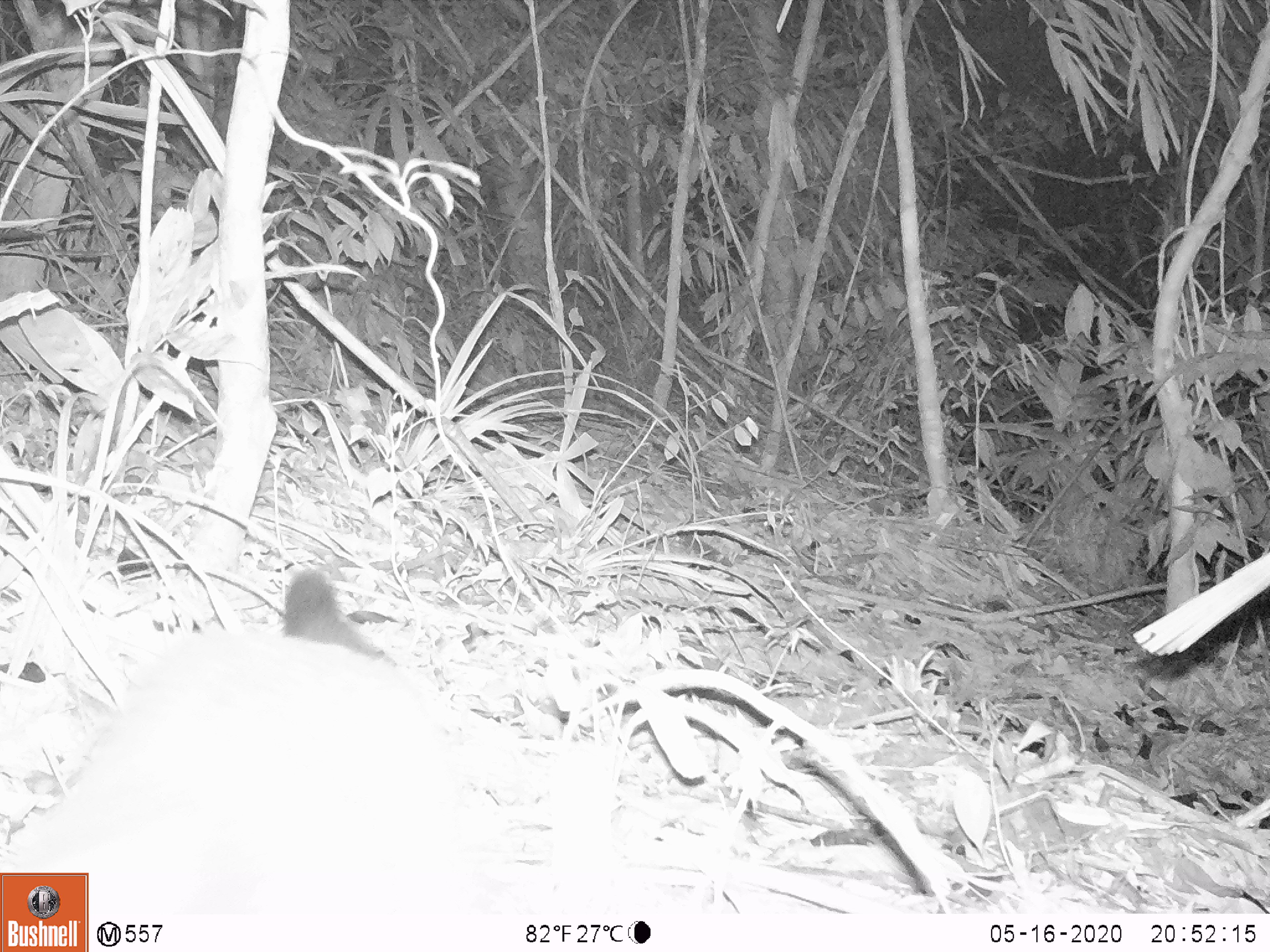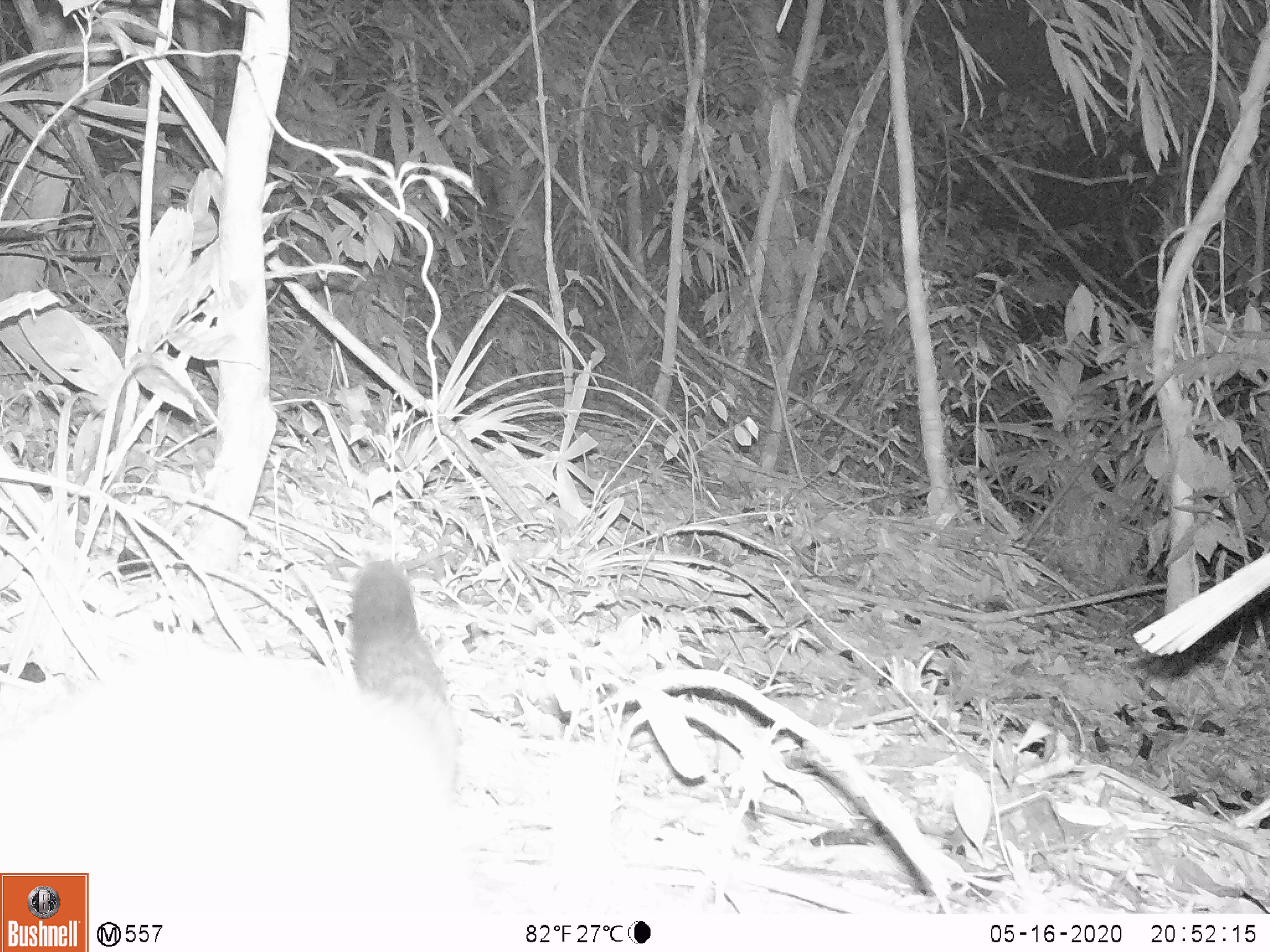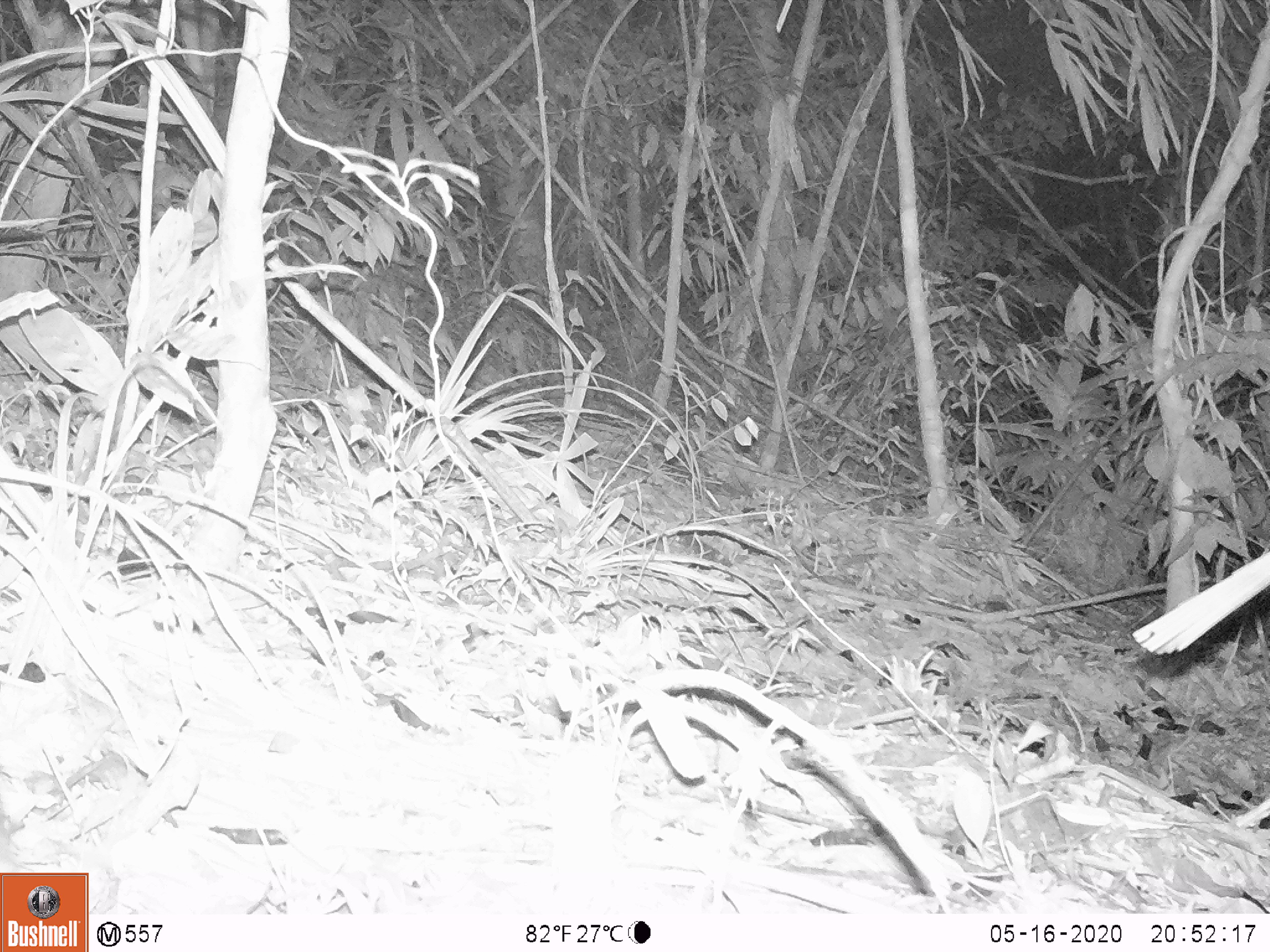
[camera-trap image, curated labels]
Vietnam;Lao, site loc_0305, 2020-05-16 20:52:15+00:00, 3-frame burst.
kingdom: Animalia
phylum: Chordata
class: Mammalia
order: Carnivora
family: Viverridae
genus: Paguma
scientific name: Paguma larvata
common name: masked palm civet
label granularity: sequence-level